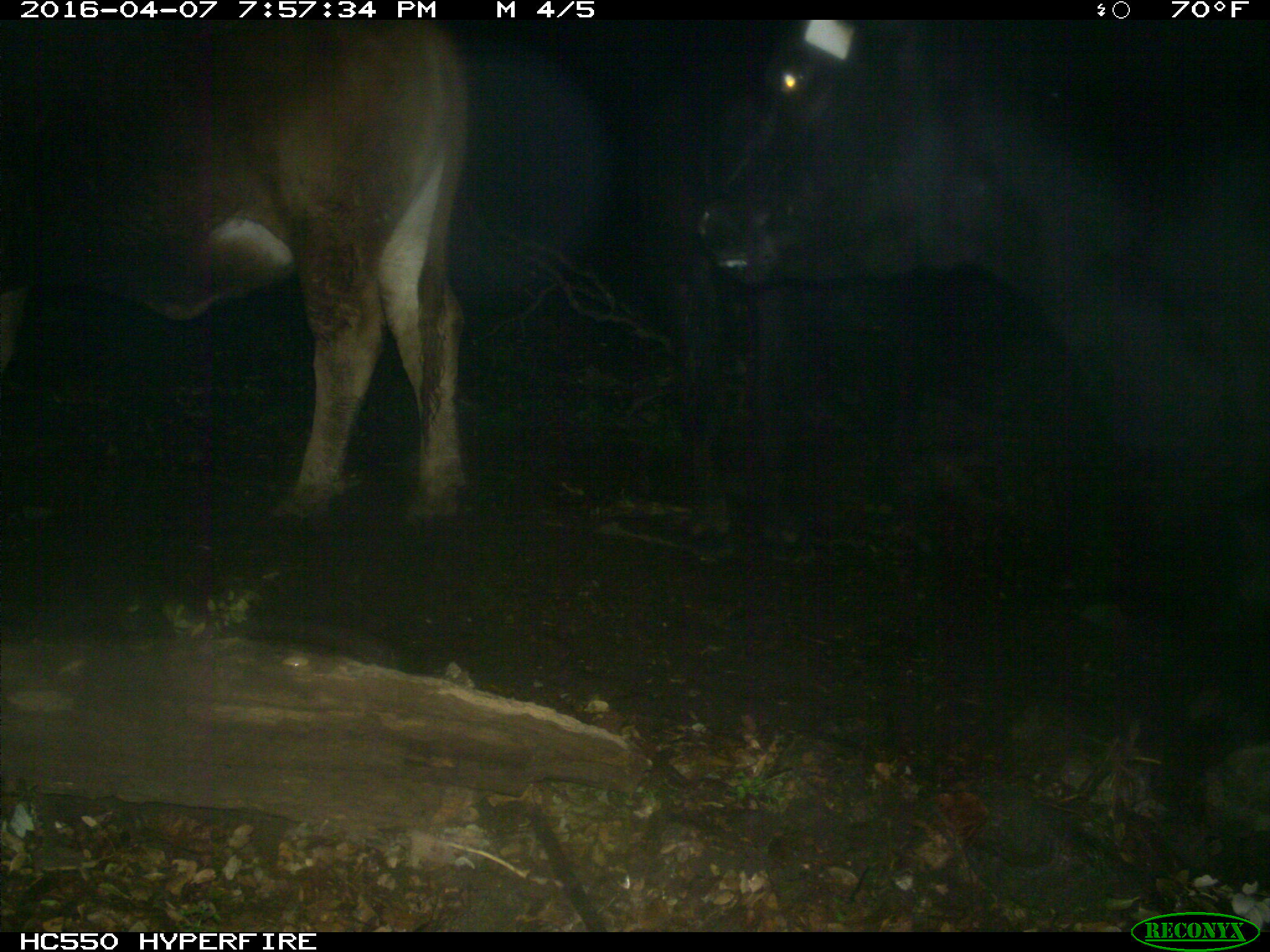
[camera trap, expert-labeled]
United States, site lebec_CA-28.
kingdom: Animalia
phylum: Chordata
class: Mammalia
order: Artiodactyla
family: Bovidae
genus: Bos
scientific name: Bos taurus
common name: domestic cow